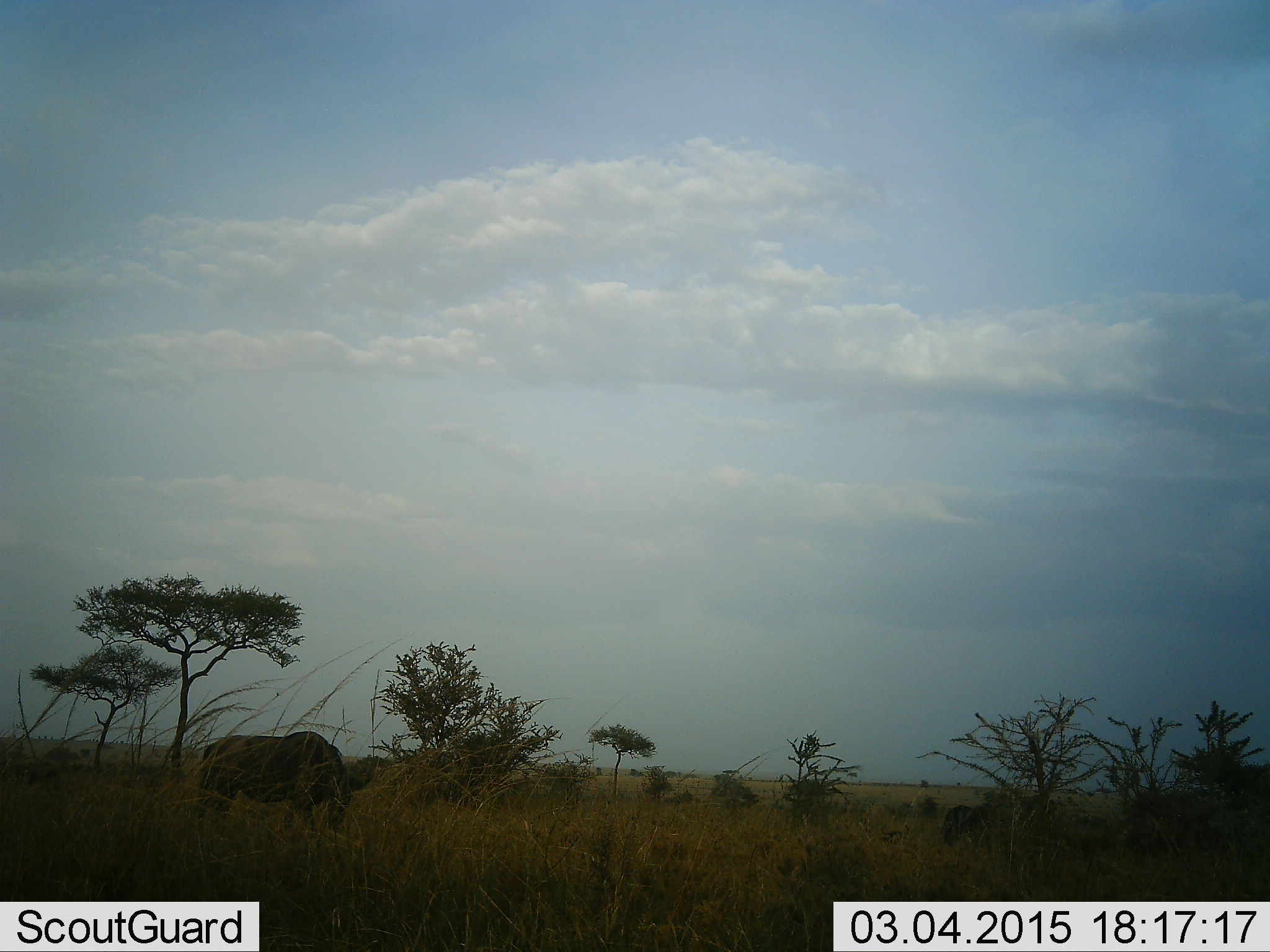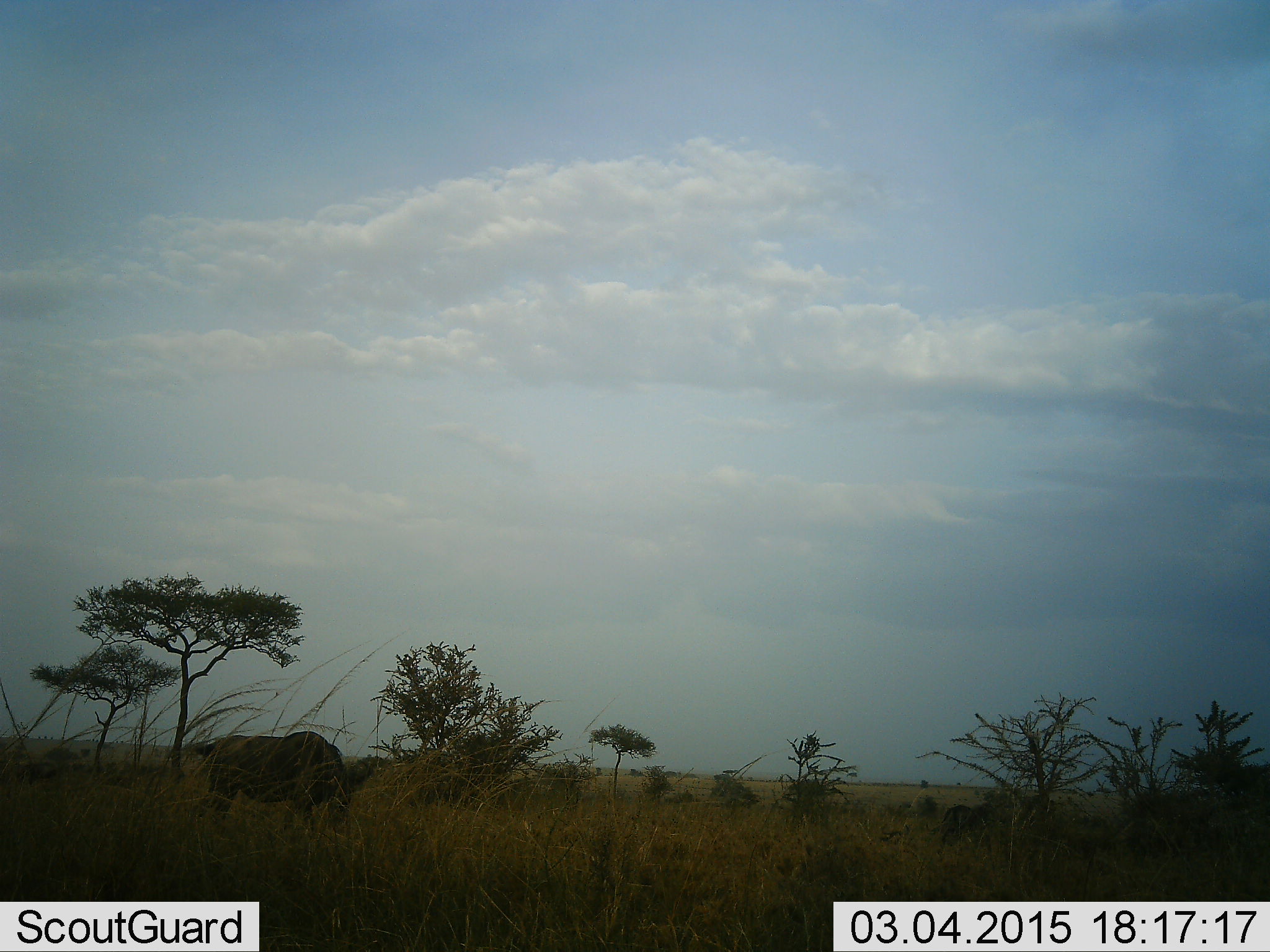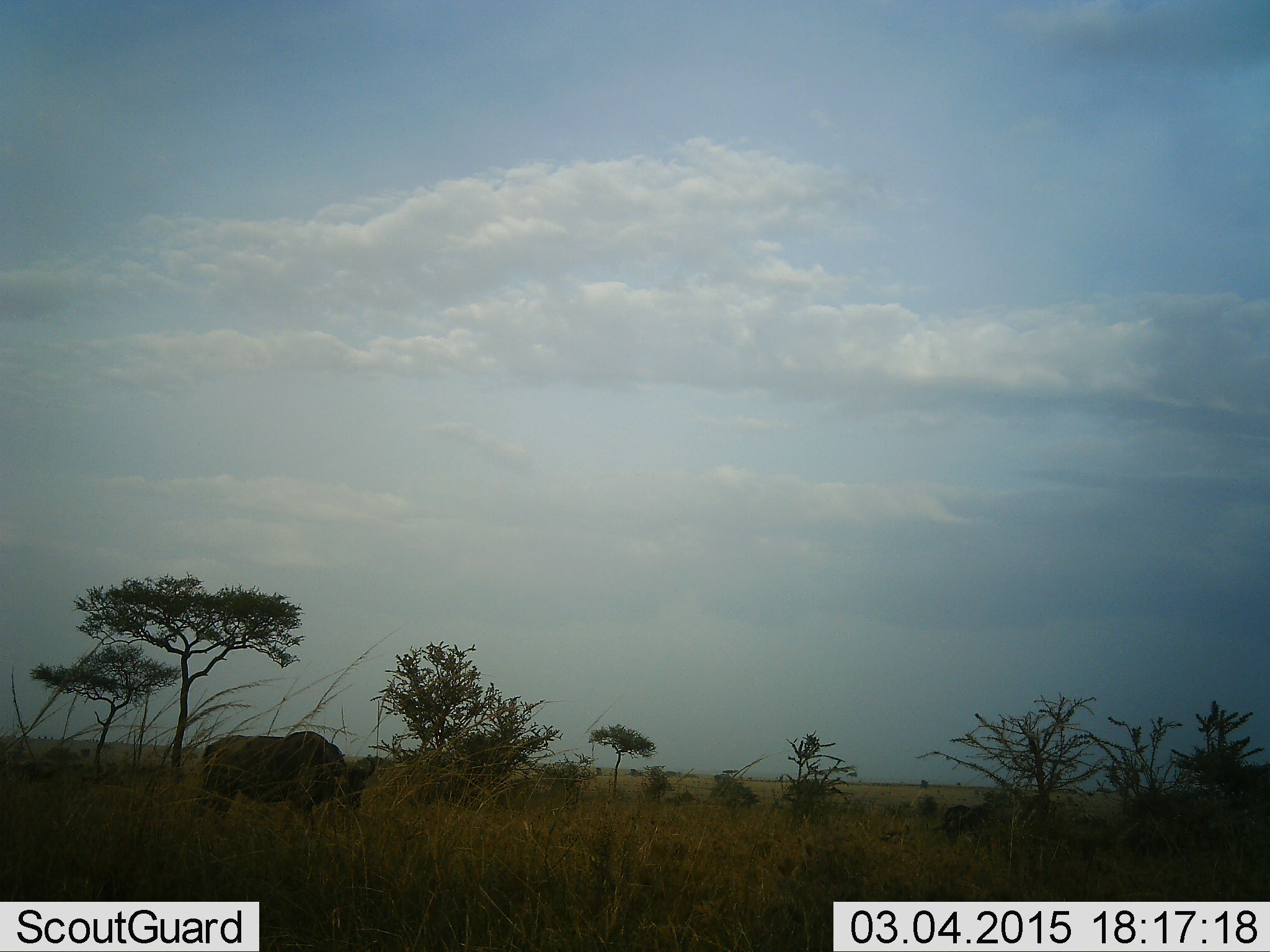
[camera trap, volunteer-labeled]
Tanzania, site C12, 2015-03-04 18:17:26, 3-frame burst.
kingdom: Animalia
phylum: Chordata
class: Mammalia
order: Artiodactyla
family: Bovidae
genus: Connochaetes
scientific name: Connochaetes taurinus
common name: blue wildebeest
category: wildebeest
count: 1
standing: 40%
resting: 20%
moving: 0%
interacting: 0%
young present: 0%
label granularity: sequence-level